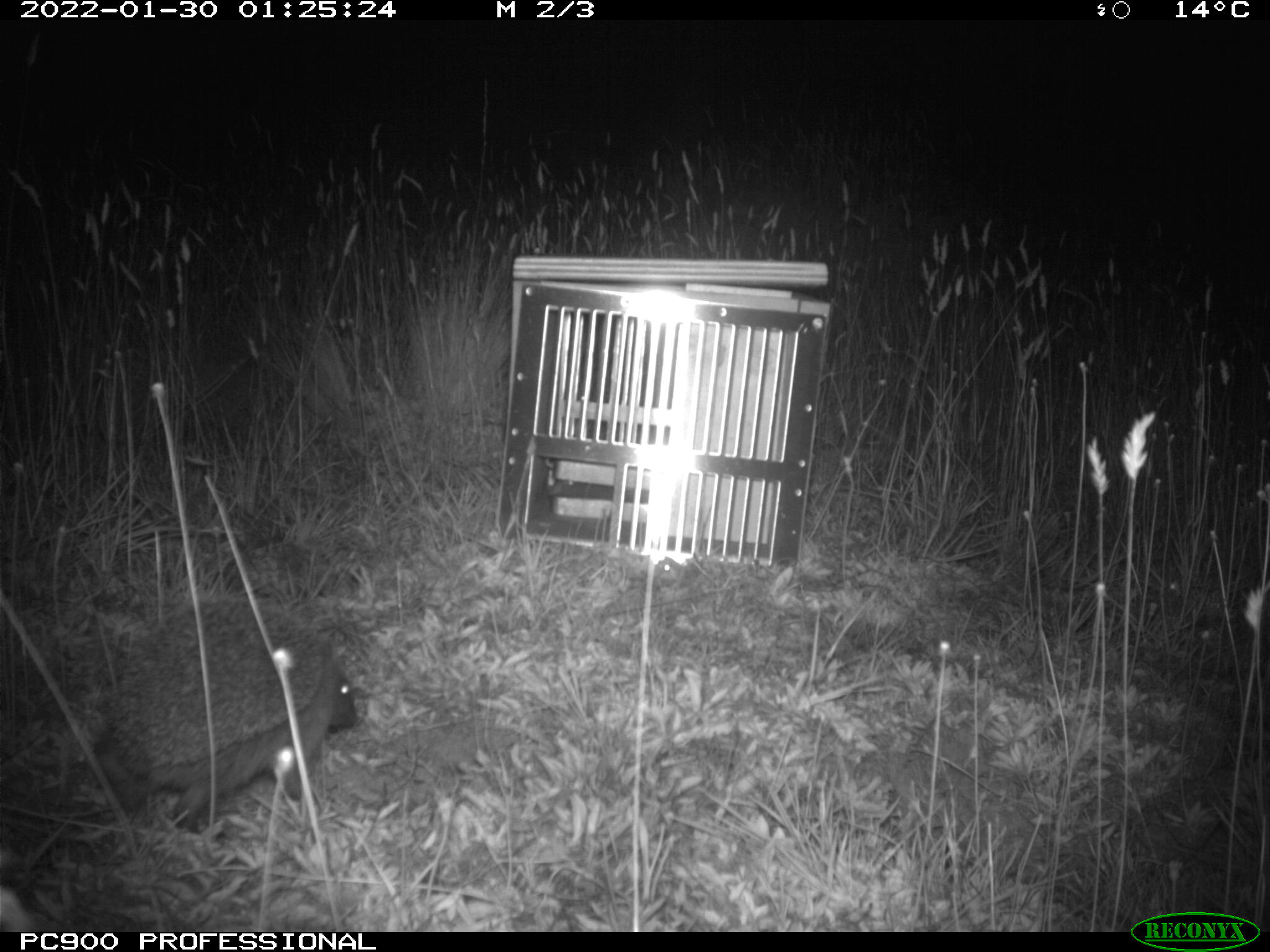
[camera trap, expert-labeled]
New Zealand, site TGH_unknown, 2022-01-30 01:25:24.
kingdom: Animalia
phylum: Chordata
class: Mammalia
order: Eulipotyphla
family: Erinaceidae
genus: Erinaceus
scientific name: Erinaceus europaeus europaeus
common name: european hedgehog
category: hedgehog